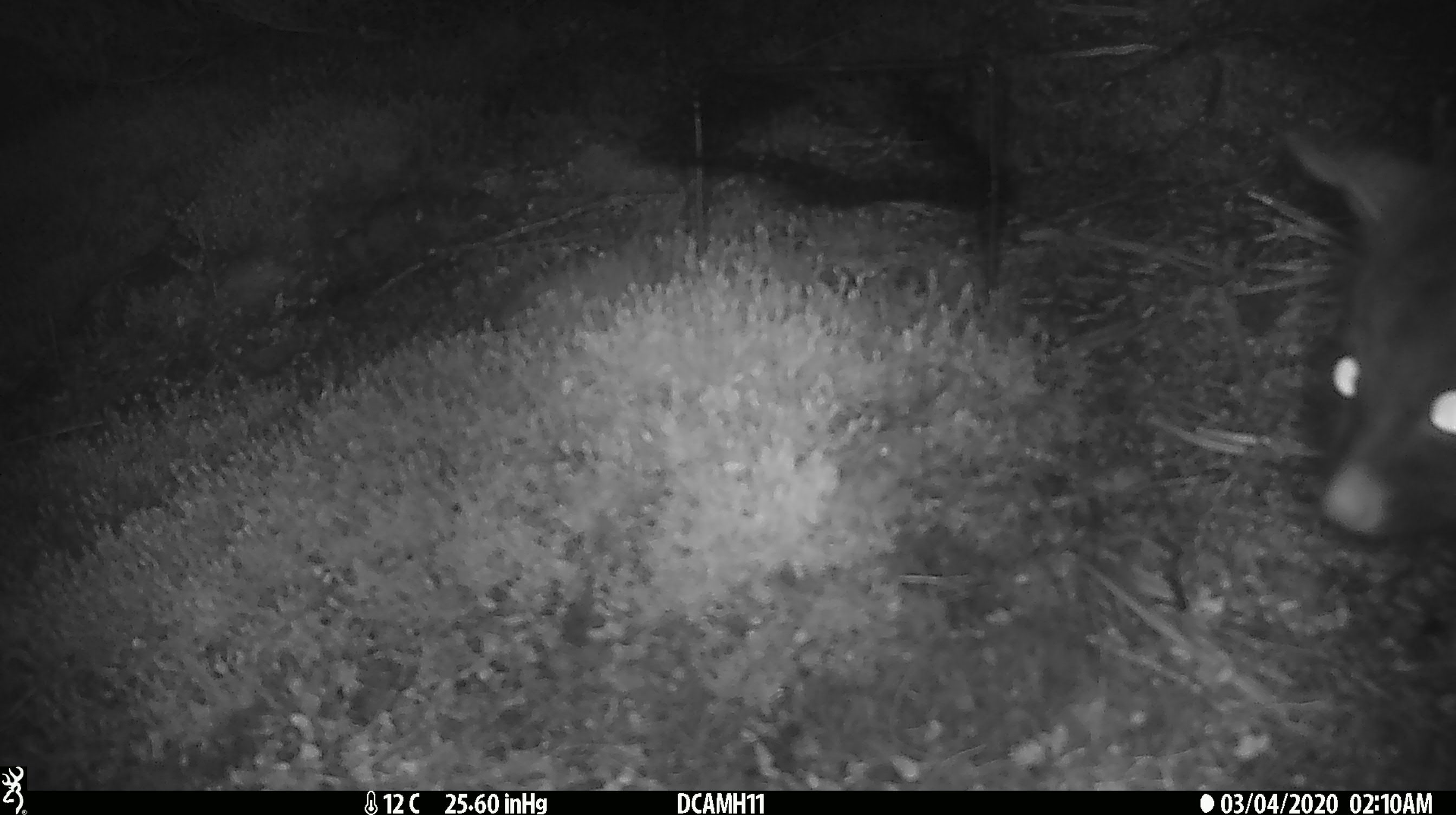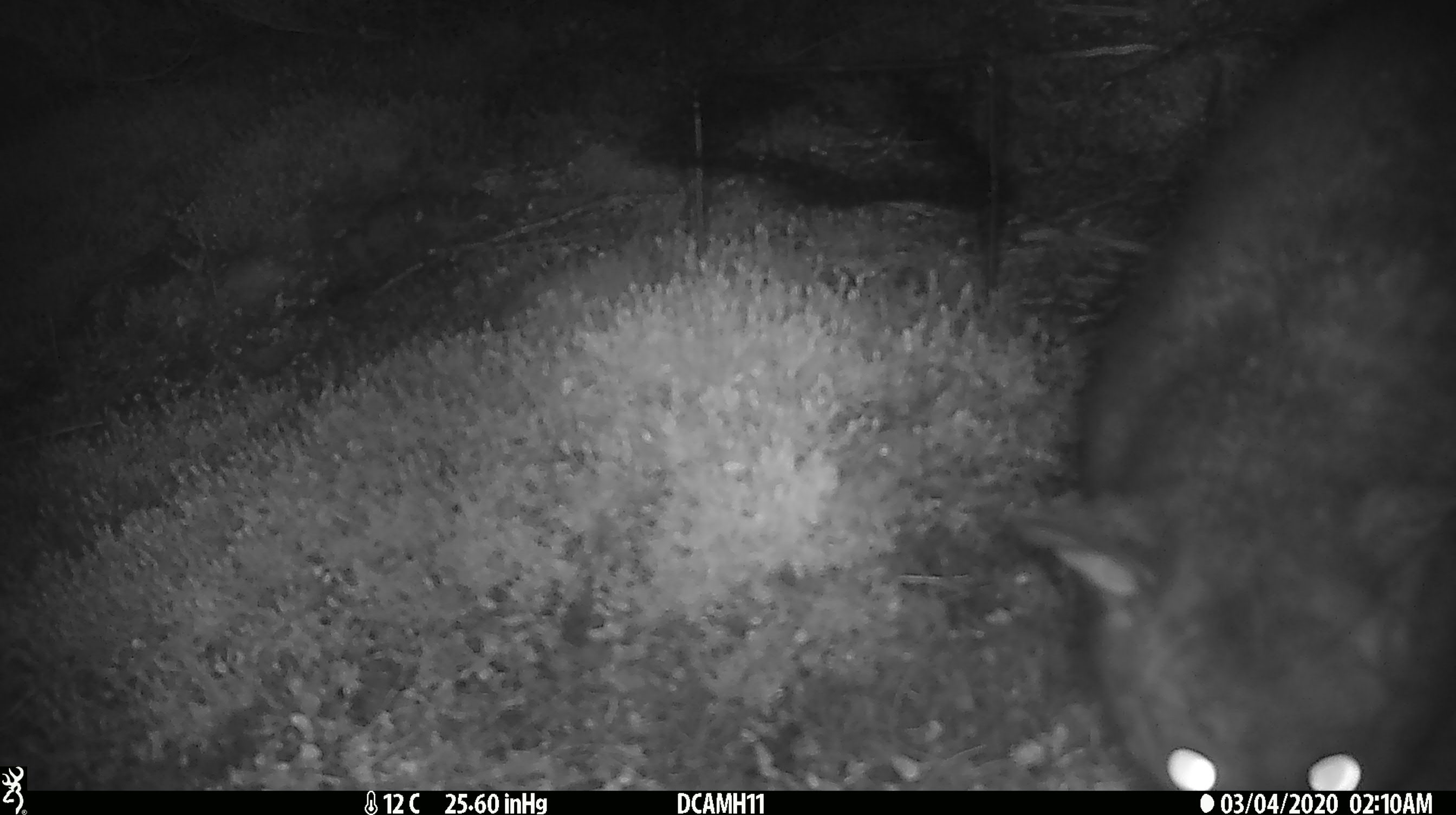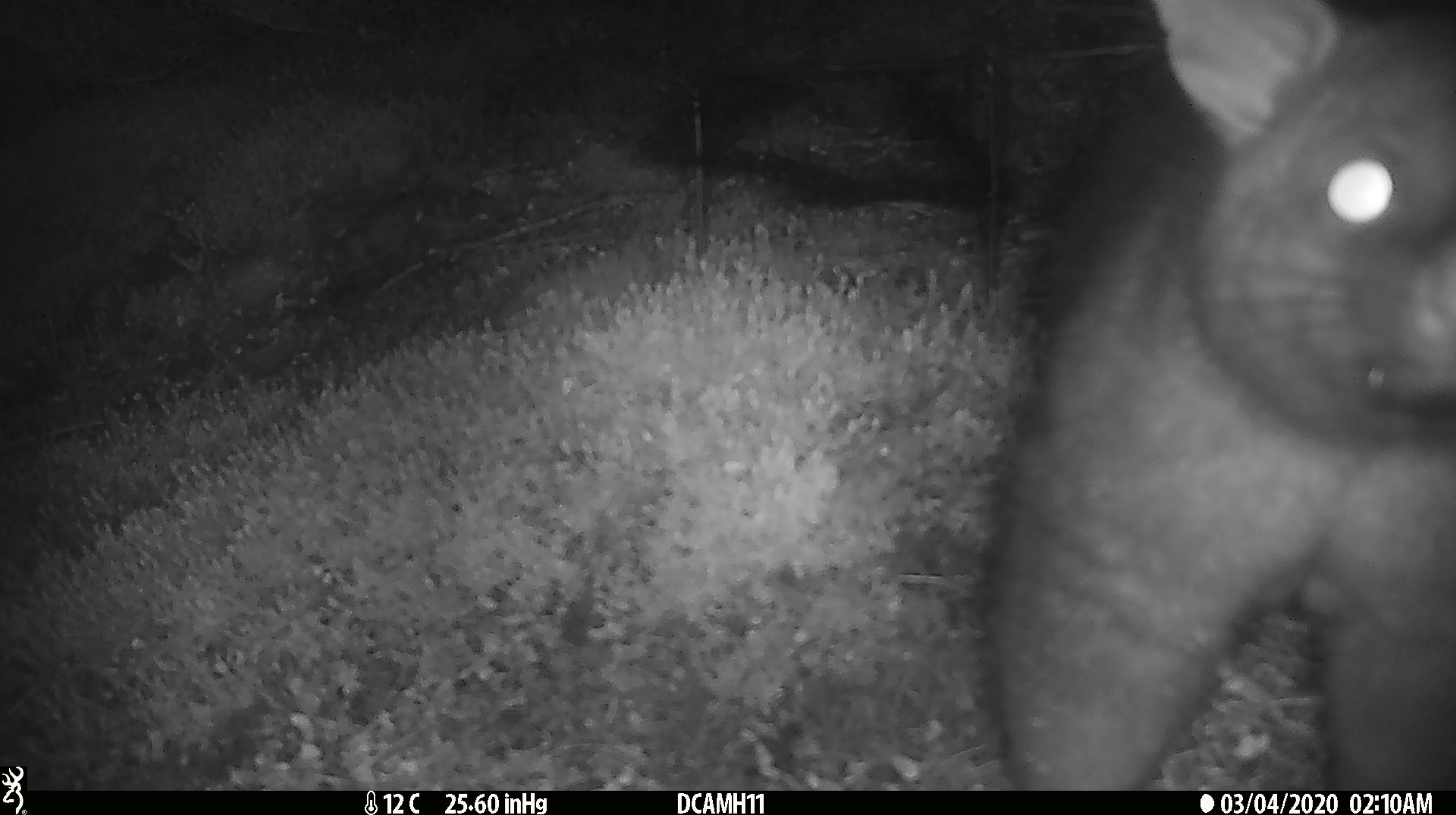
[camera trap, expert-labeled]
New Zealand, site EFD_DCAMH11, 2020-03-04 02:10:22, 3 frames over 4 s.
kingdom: Animalia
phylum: Chordata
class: Mammalia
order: Diprotodontia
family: Phalangeridae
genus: Trichosurus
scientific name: Trichosurus vulpecula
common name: common brushtail possum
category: possum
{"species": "possum (common brushtail possum) (Trichosurus vulpecula)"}